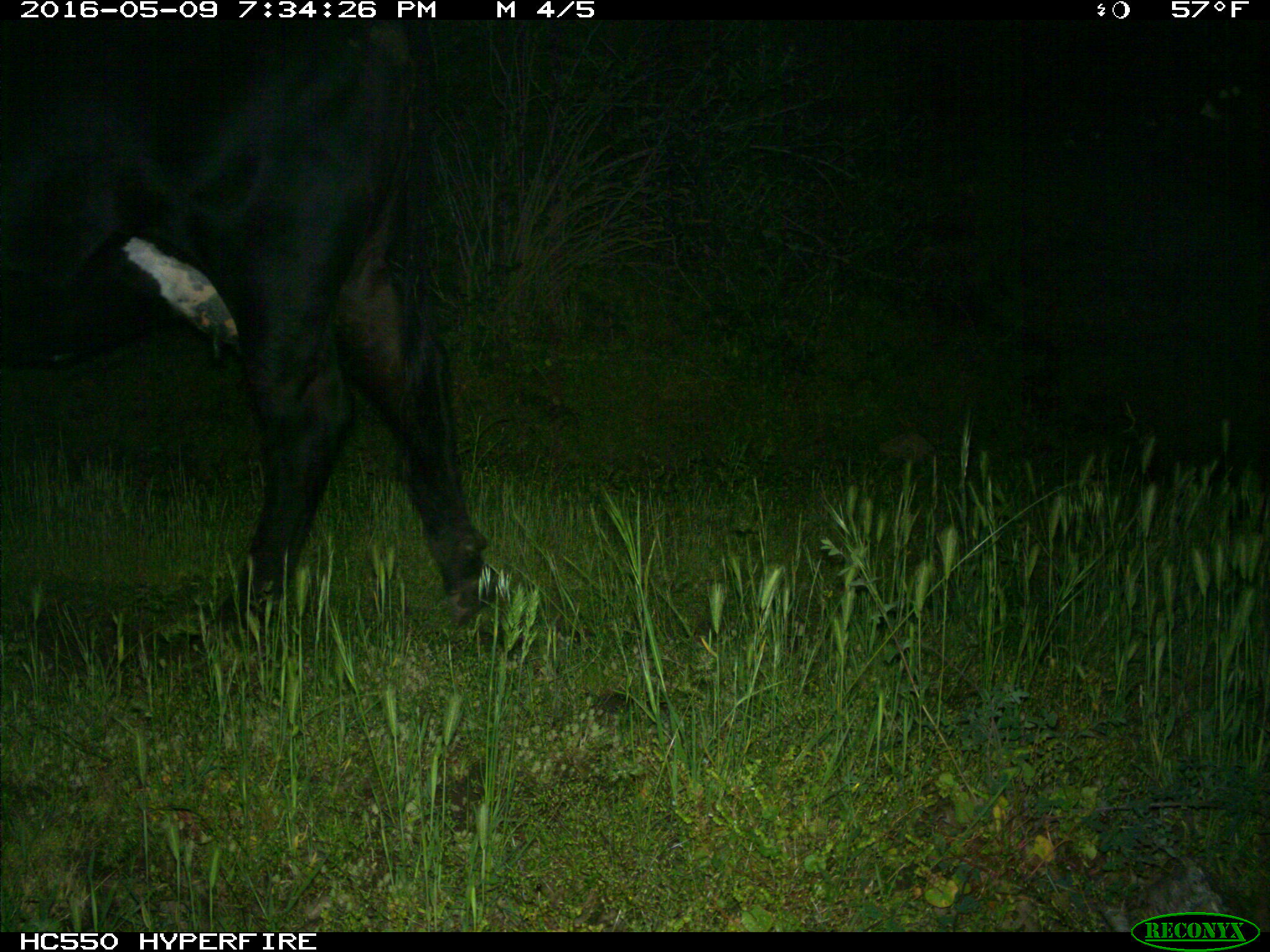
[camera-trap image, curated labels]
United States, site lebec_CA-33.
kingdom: Animalia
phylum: Chordata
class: Mammalia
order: Artiodactyla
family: Bovidae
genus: Bos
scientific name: Bos taurus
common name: domestic cow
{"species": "Bos taurus (domestic cow)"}